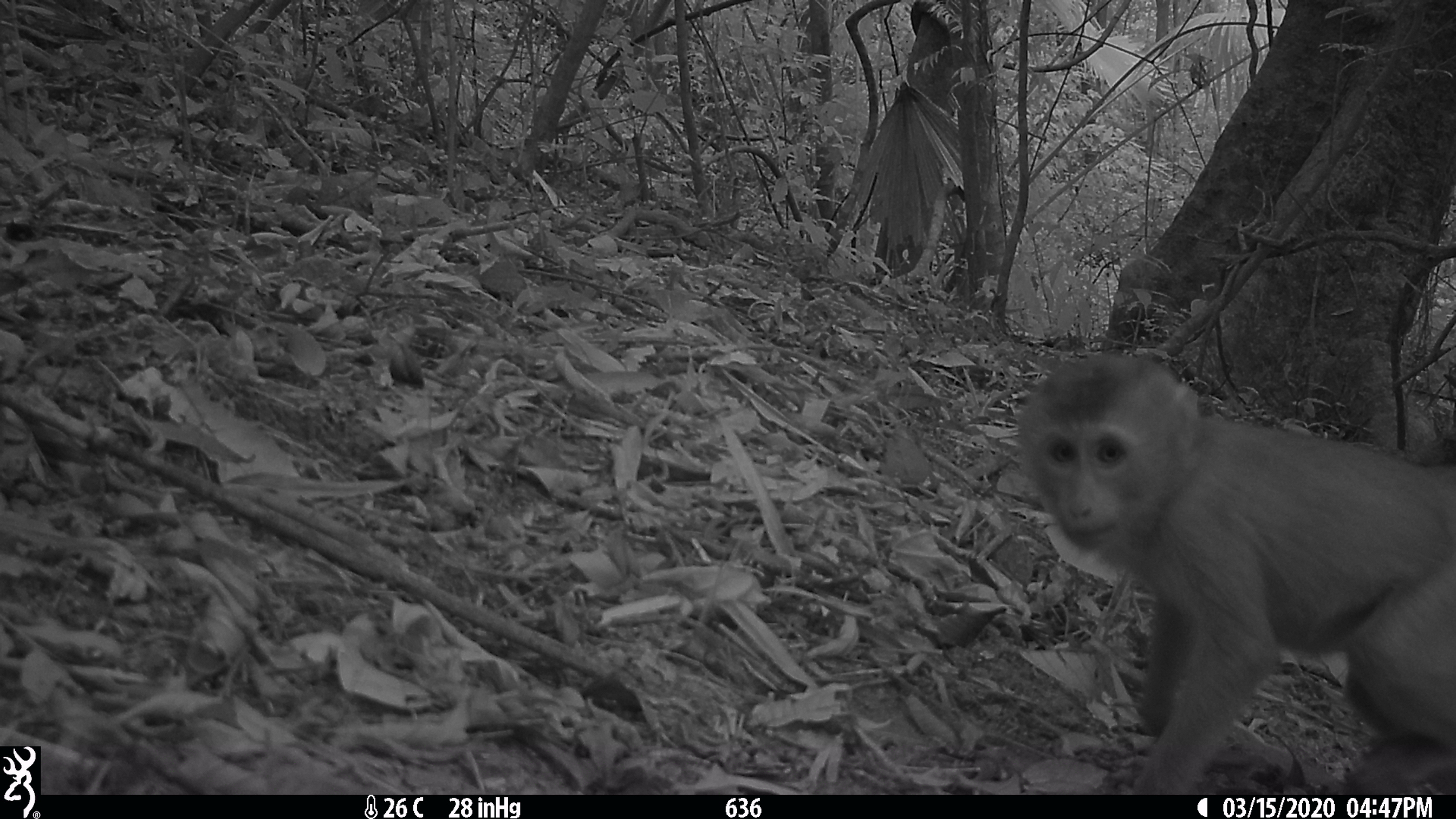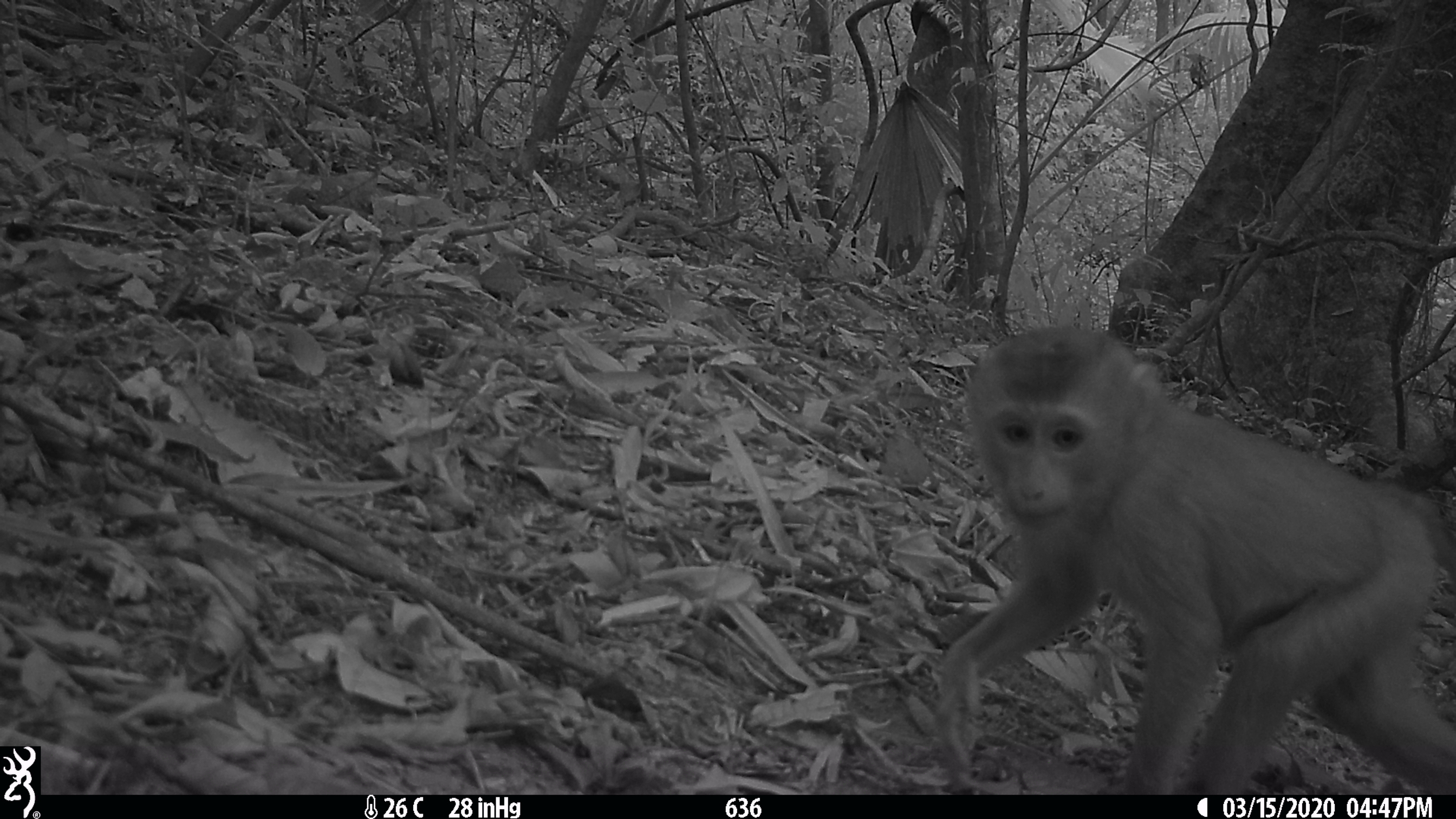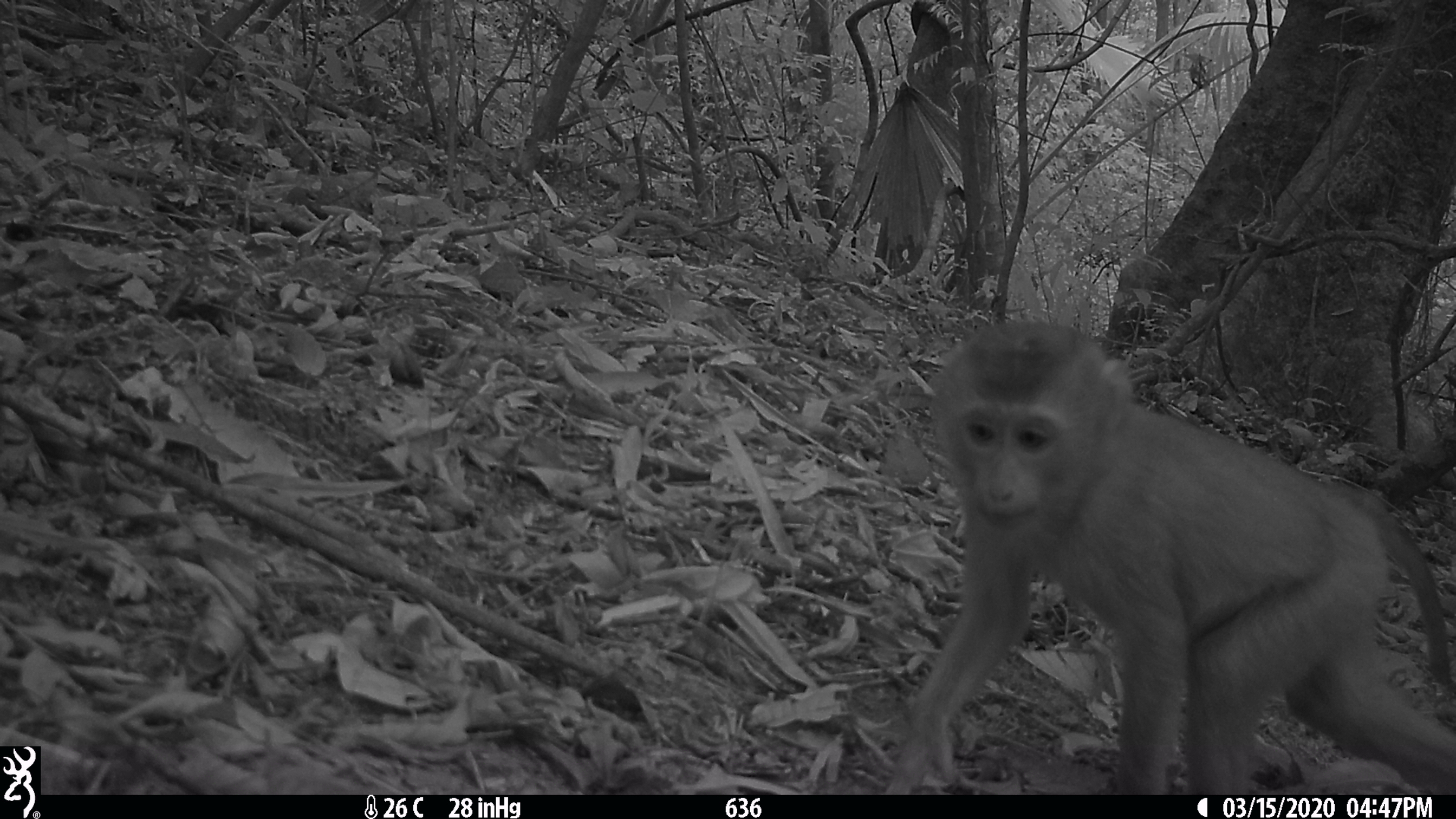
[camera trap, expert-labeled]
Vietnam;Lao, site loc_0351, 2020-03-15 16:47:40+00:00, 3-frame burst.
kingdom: Animalia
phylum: Chordata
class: Mammalia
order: Primates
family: Cercopithecidae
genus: Macaca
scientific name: Macaca nemestrina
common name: pig-tailed macaque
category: pig tailed macaque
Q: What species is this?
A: Pig tailed macaque (pig-tailed macaque) (Macaca nemestrina).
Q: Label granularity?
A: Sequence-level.